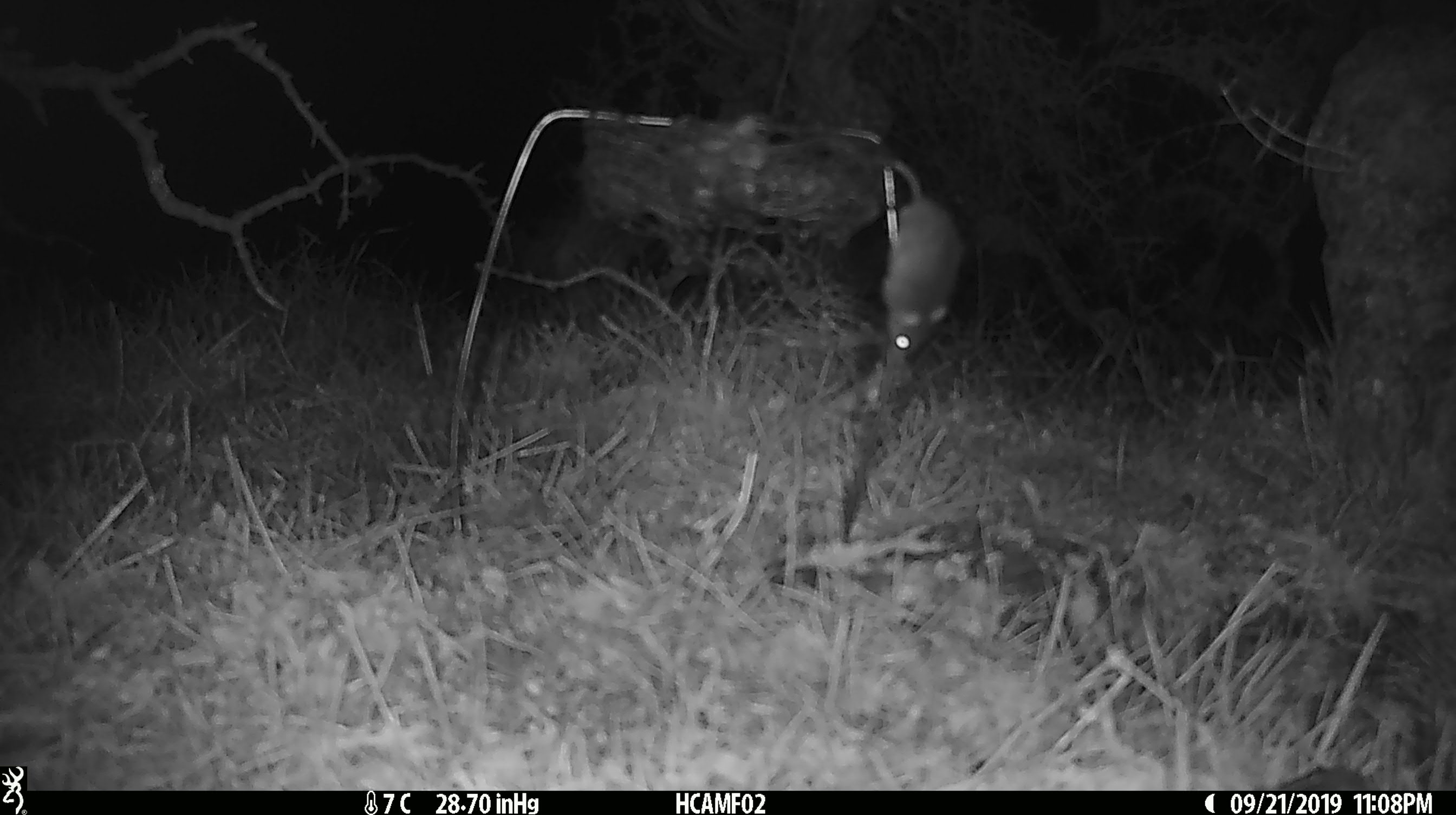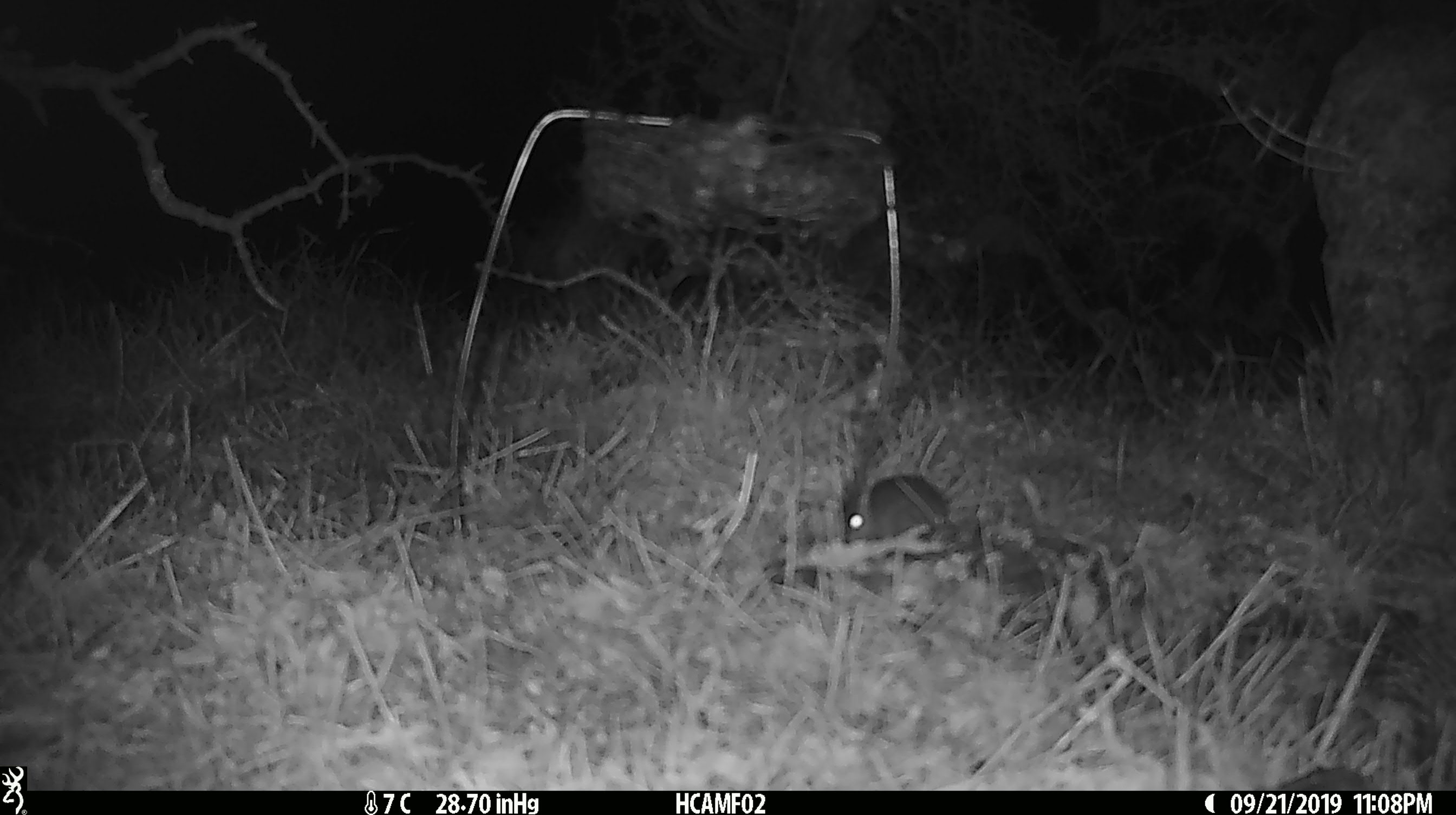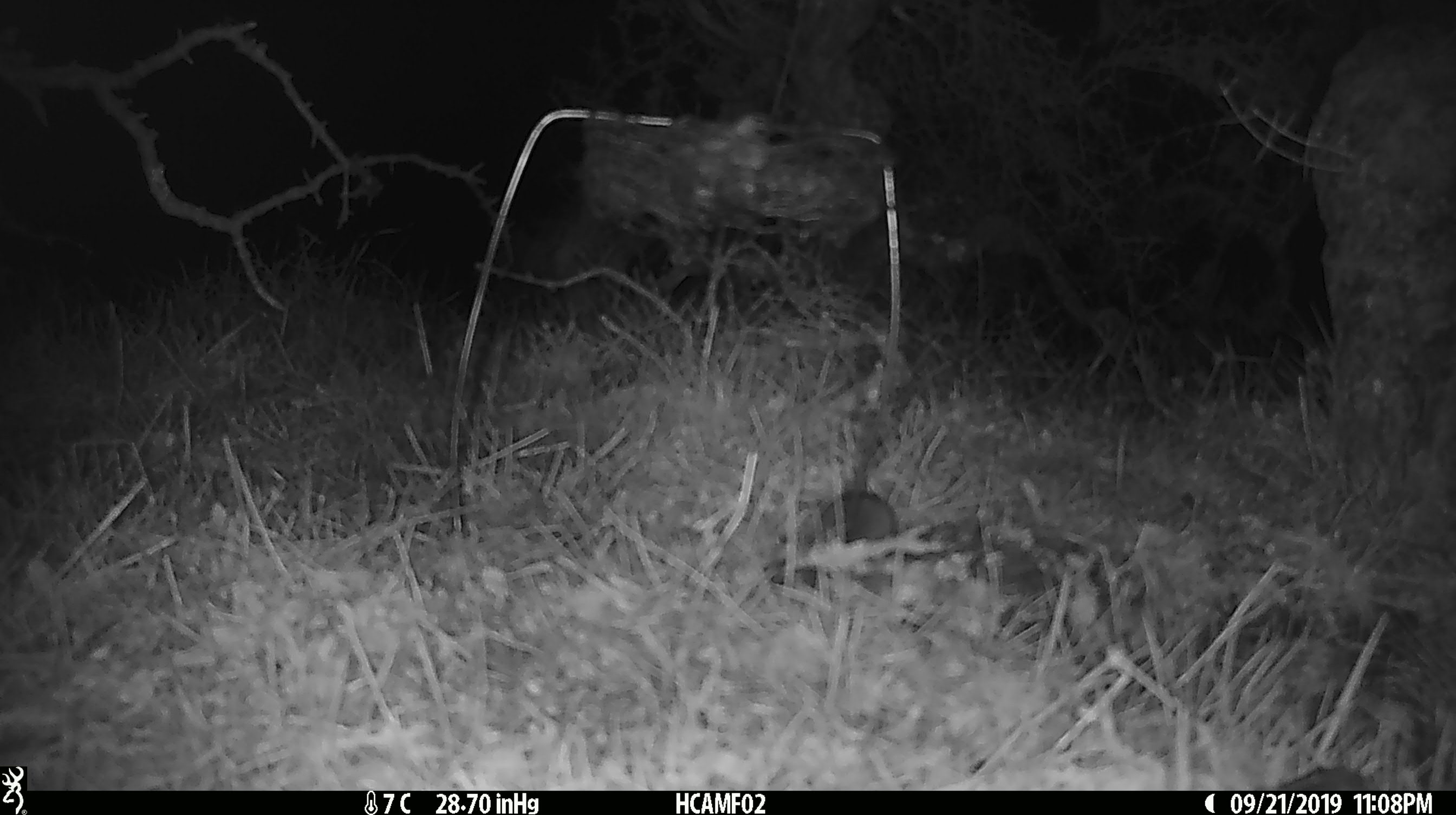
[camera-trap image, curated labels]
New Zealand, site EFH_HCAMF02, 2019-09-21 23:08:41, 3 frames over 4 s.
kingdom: Animalia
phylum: Chordata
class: Mammalia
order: Rodentia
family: Muridae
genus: Mus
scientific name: Mus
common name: mouse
Mouse (Mus).